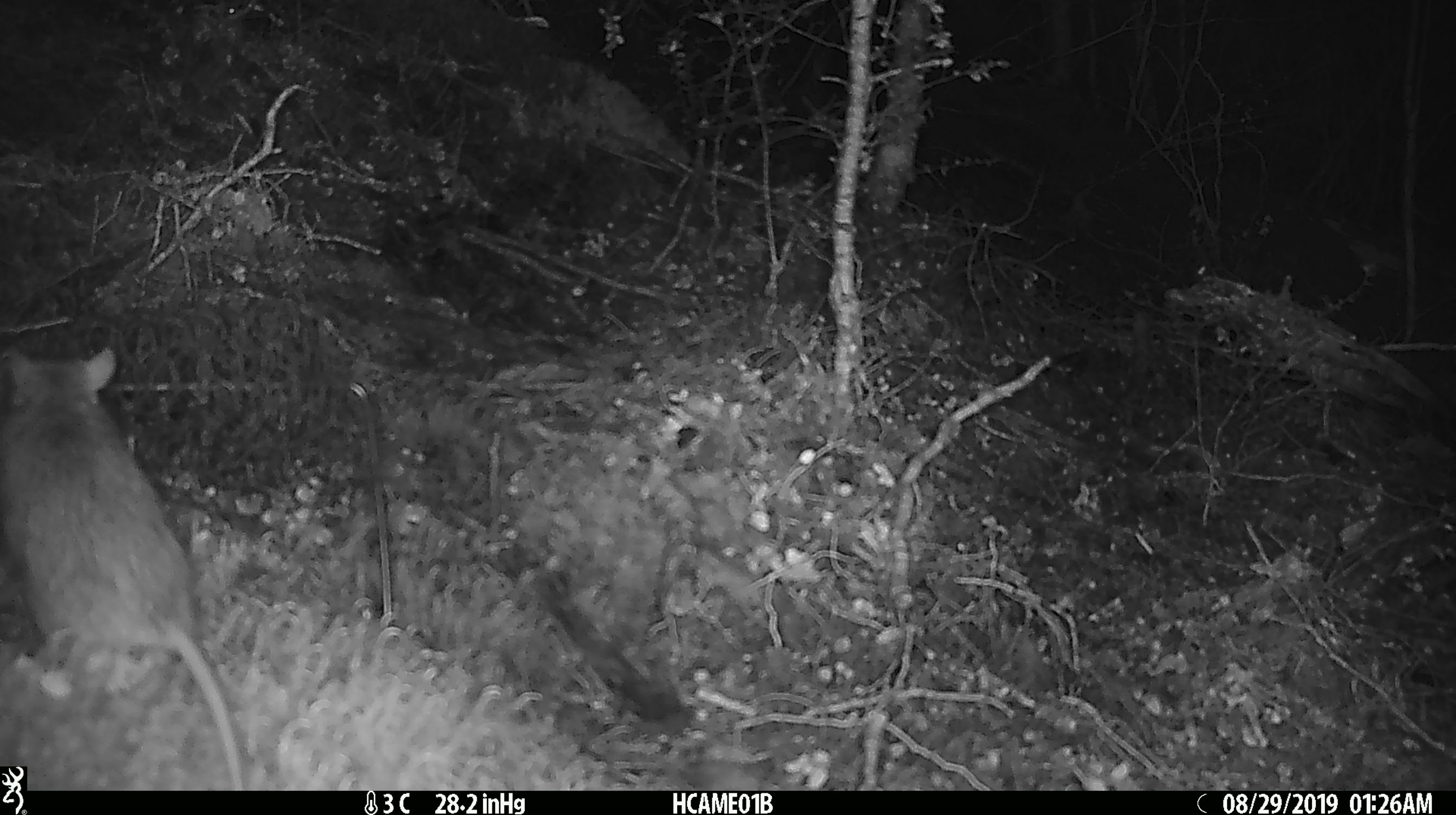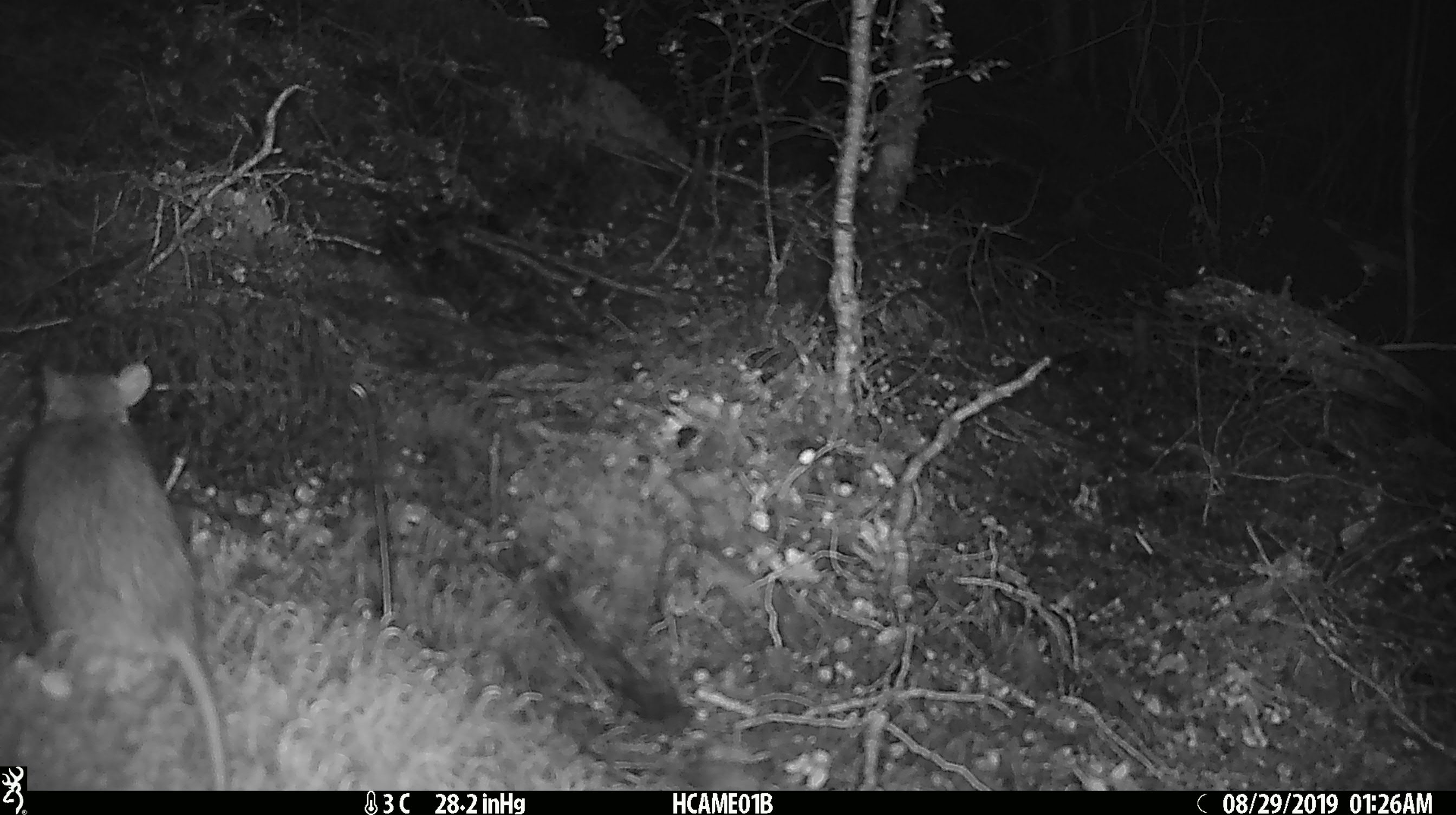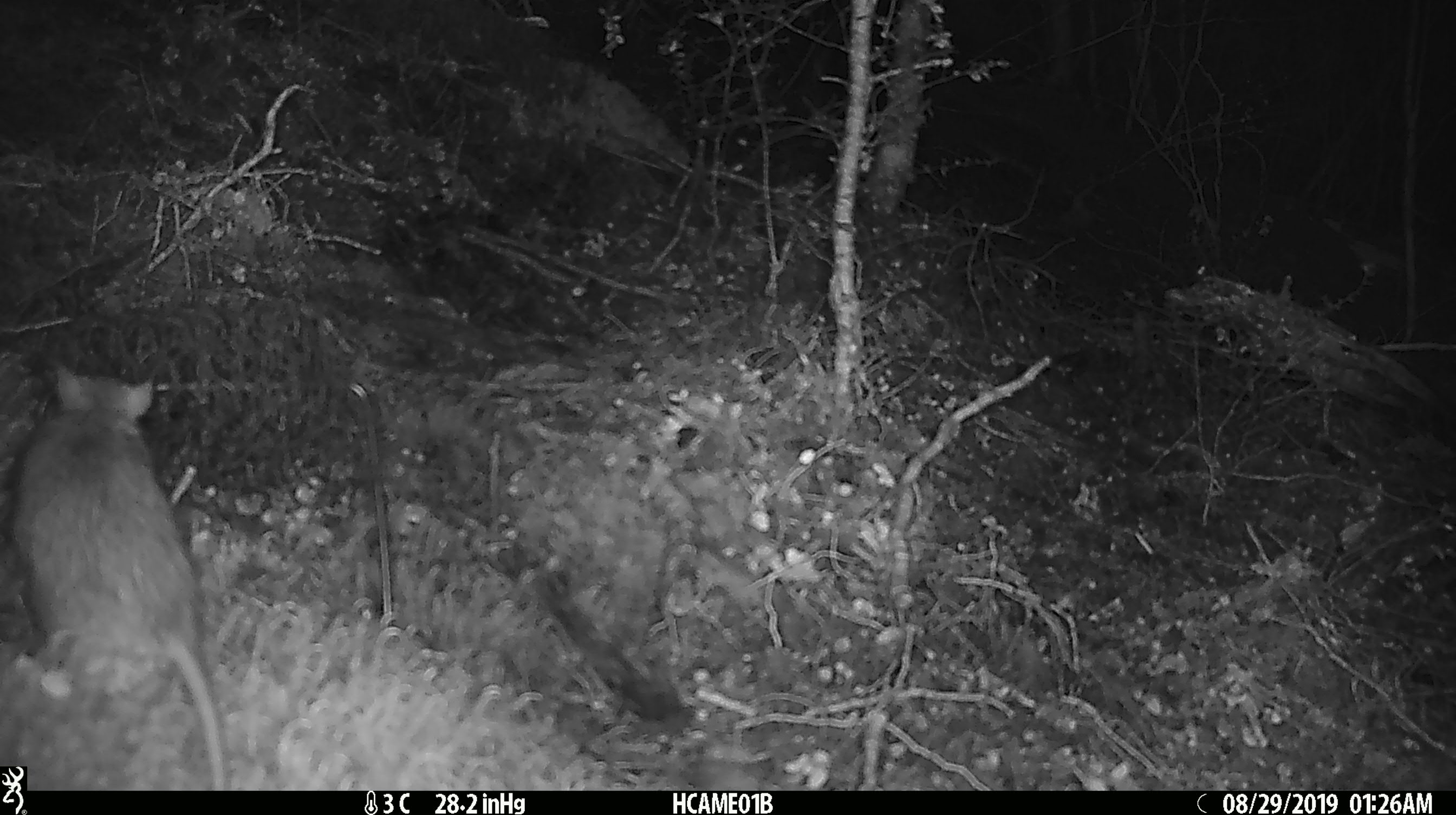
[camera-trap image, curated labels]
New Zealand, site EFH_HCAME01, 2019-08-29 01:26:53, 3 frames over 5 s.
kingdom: Animalia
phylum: Chordata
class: Mammalia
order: Rodentia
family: Muridae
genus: Rattus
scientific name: Rattus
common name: rat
Rat (Rattus).